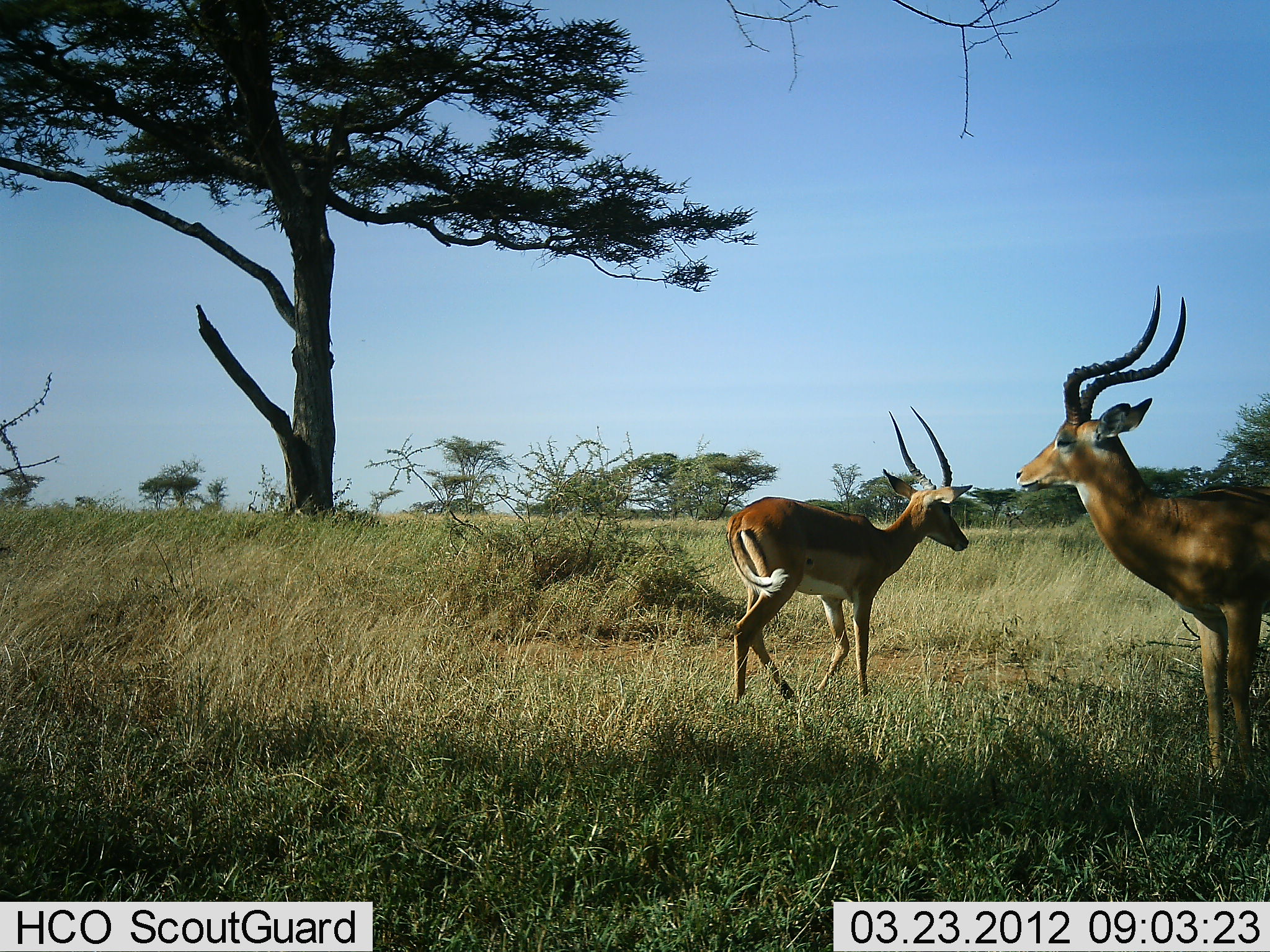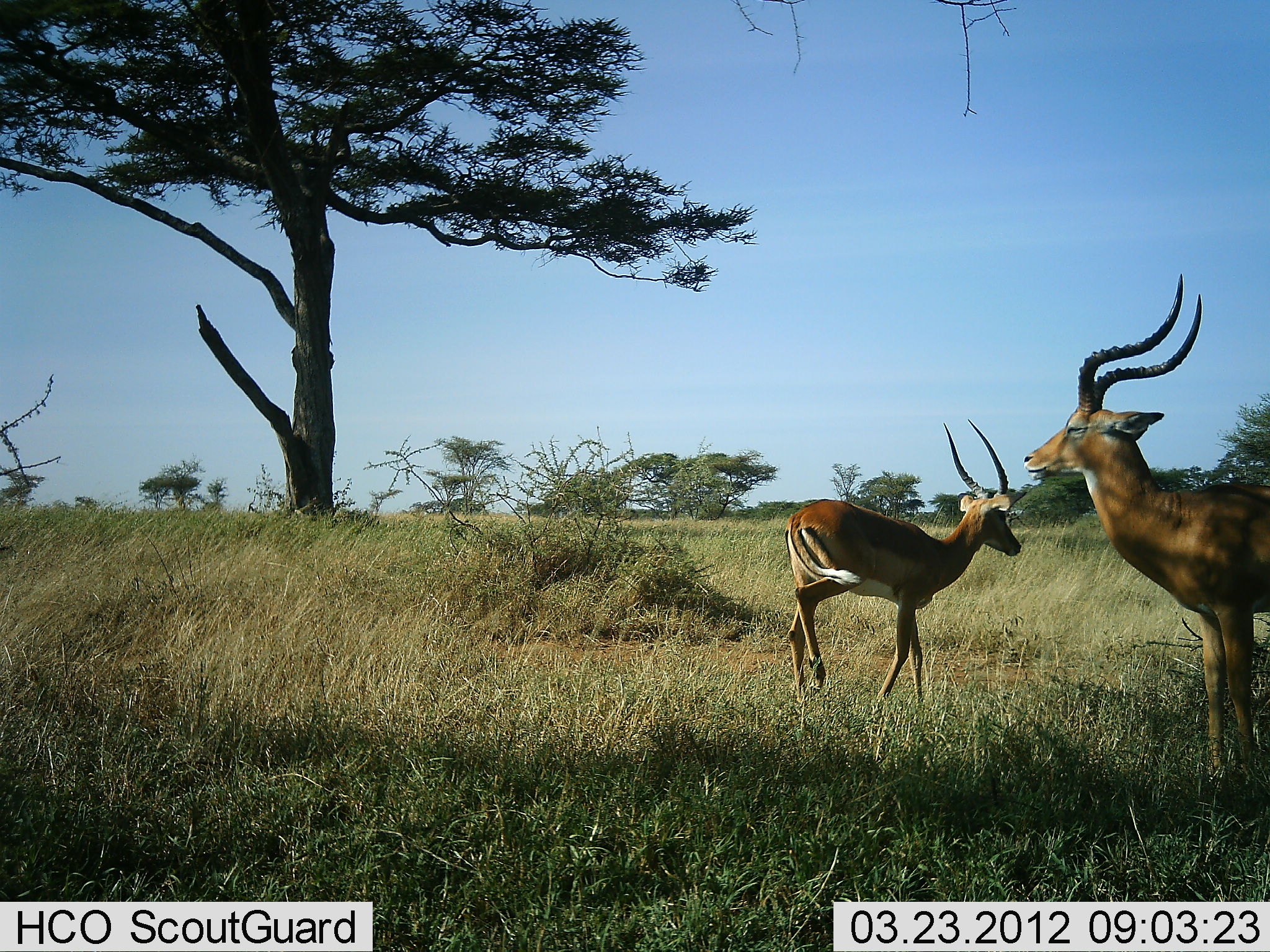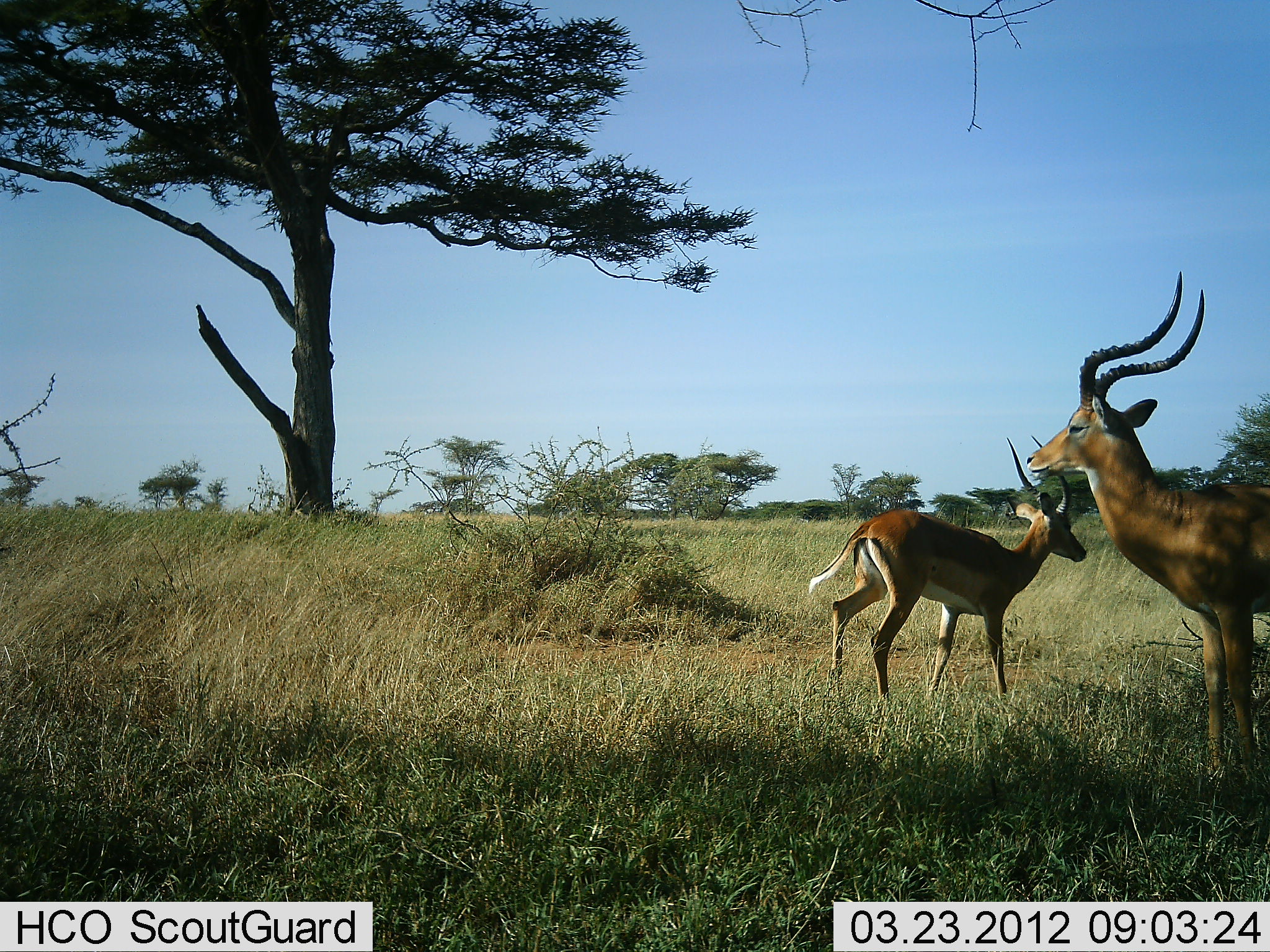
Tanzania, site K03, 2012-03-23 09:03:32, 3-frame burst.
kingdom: Animalia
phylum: Chordata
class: Mammalia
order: Artiodactyla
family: Bovidae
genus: Aepyceros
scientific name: Aepyceros melampus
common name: impala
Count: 2.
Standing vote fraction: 94%.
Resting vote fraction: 18%.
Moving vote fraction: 65%.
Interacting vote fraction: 6%.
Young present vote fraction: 6%.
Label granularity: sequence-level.